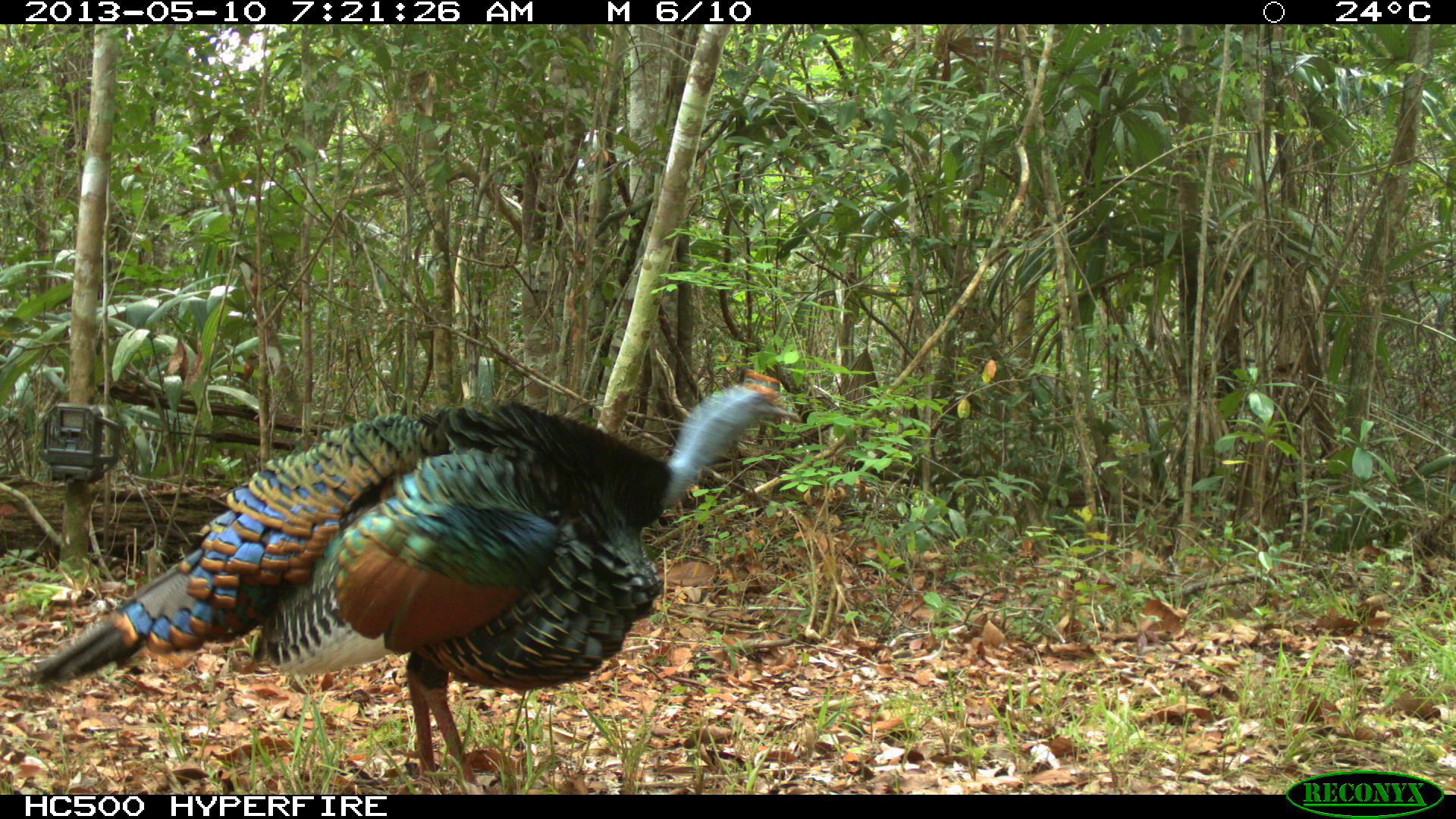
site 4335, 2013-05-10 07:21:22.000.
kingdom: Animalia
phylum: Chordata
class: Aves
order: Galliformes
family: Phasianidae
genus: Meleagris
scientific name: Meleagris ocellata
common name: ocellated turkey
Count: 1.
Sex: male.